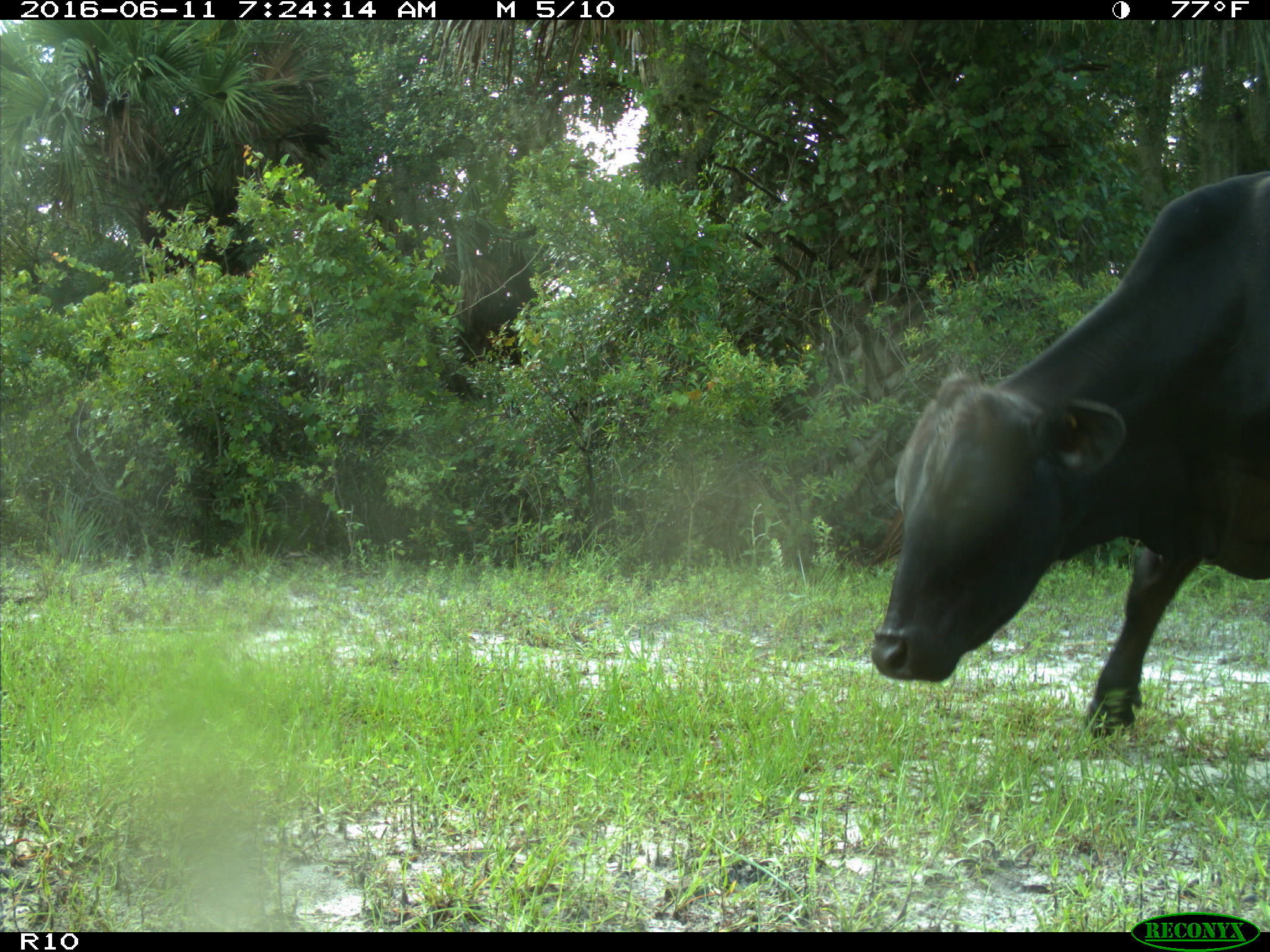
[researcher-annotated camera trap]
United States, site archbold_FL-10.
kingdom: Animalia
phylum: Chordata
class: Mammalia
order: Artiodactyla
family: Bovidae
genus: Bos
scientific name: Bos taurus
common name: domestic cow